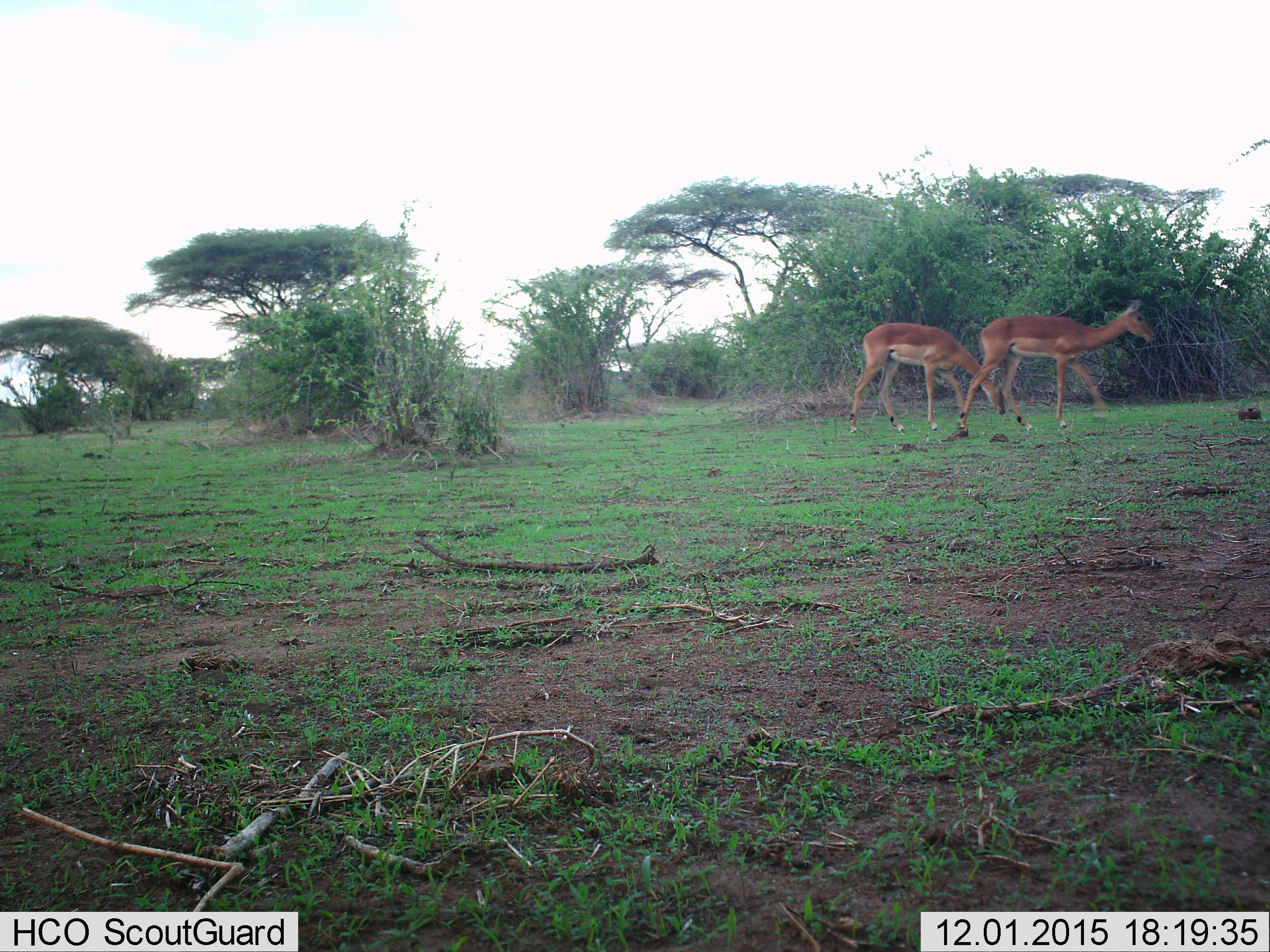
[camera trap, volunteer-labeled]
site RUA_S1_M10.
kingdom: Animalia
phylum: Chordata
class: Mammalia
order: Artiodactyla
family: Bovidae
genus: Aepyceros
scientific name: Aepyceros melampus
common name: impala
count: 2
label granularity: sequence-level